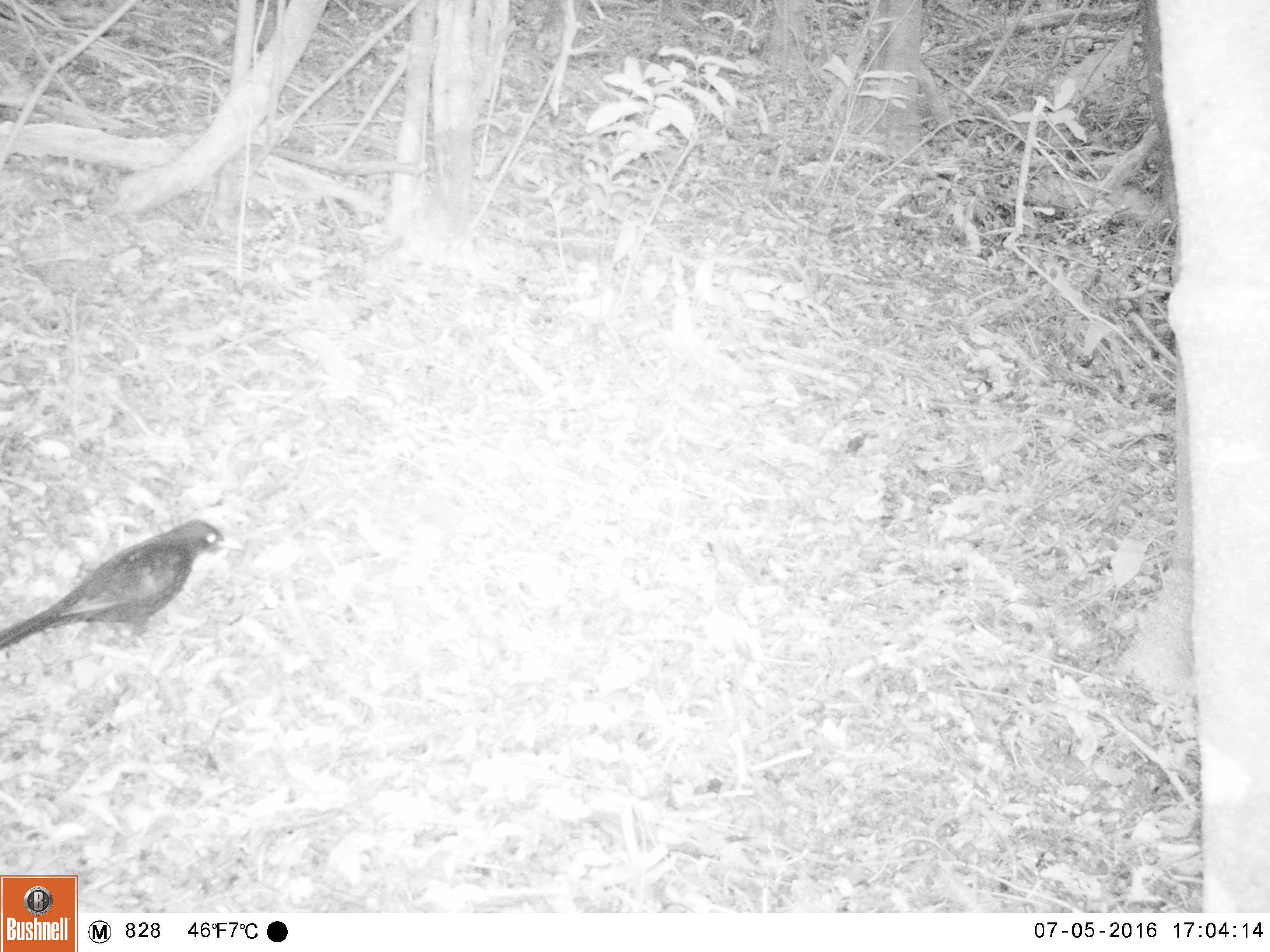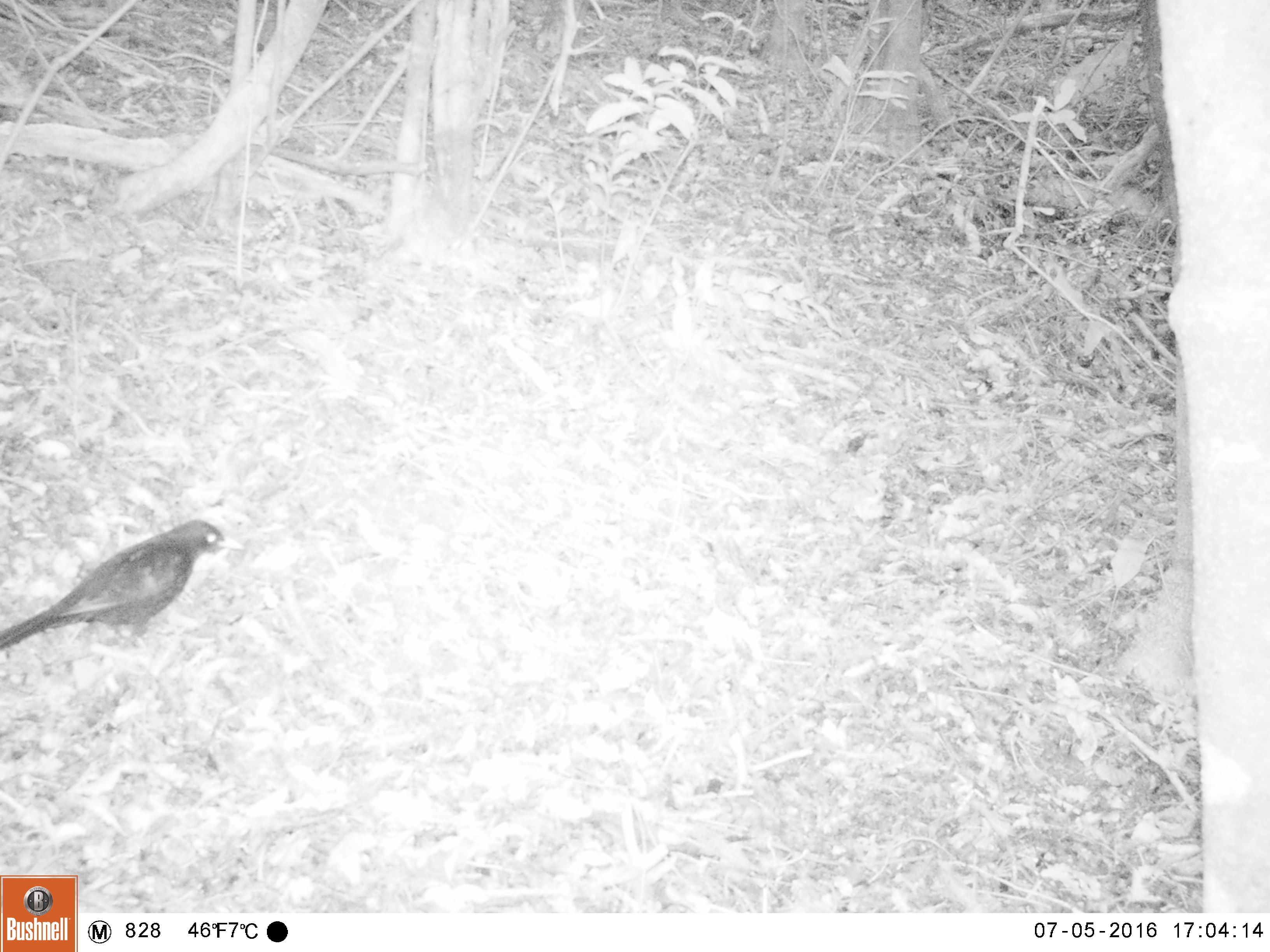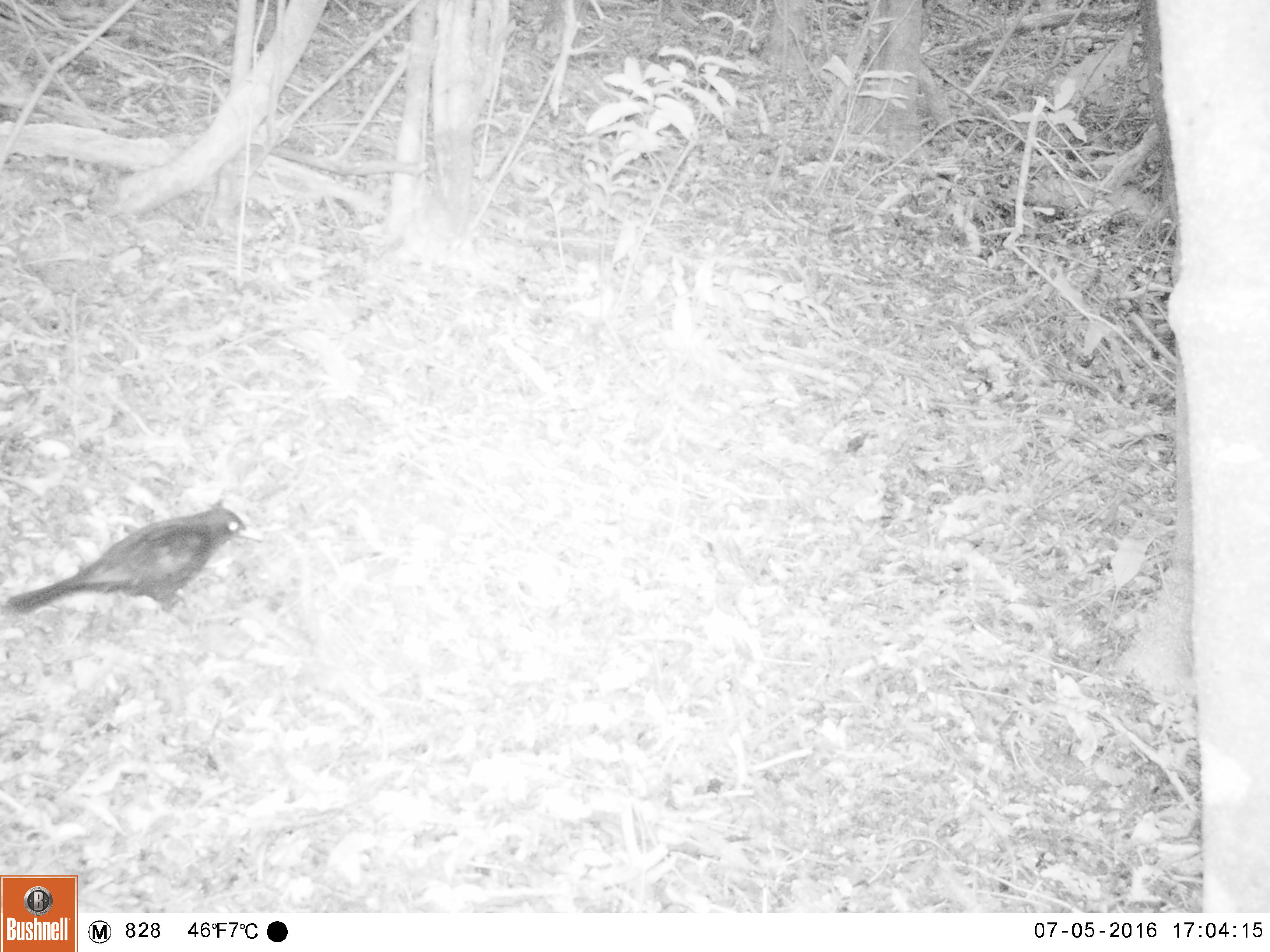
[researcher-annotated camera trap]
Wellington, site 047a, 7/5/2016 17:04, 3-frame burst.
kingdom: Animalia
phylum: Chordata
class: Aves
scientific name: Aves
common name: bird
Bird (Aves).